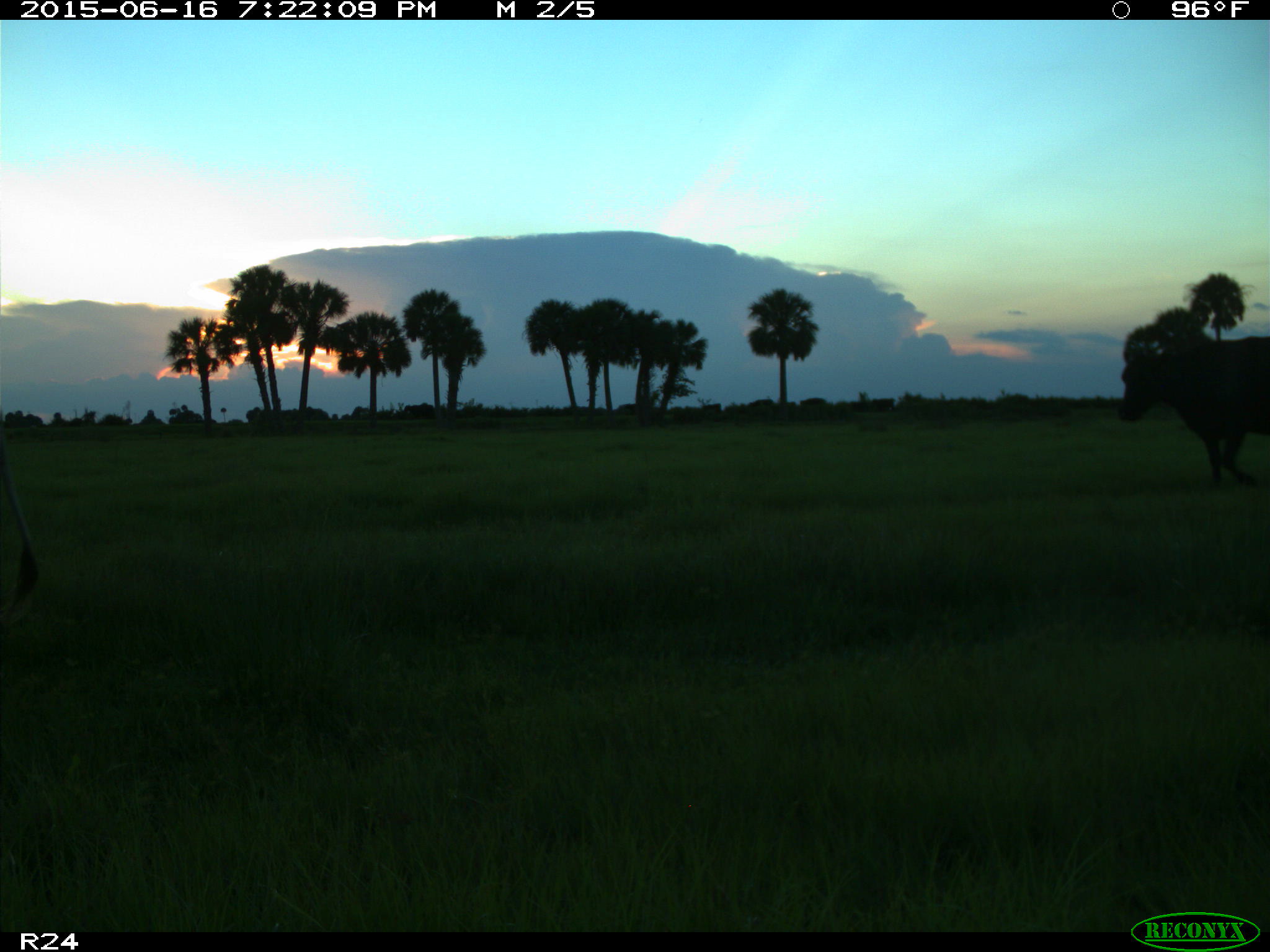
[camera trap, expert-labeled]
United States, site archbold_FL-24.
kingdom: Animalia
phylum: Chordata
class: Mammalia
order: Artiodactyla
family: Bovidae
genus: Bos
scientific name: Bos taurus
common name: domestic cow